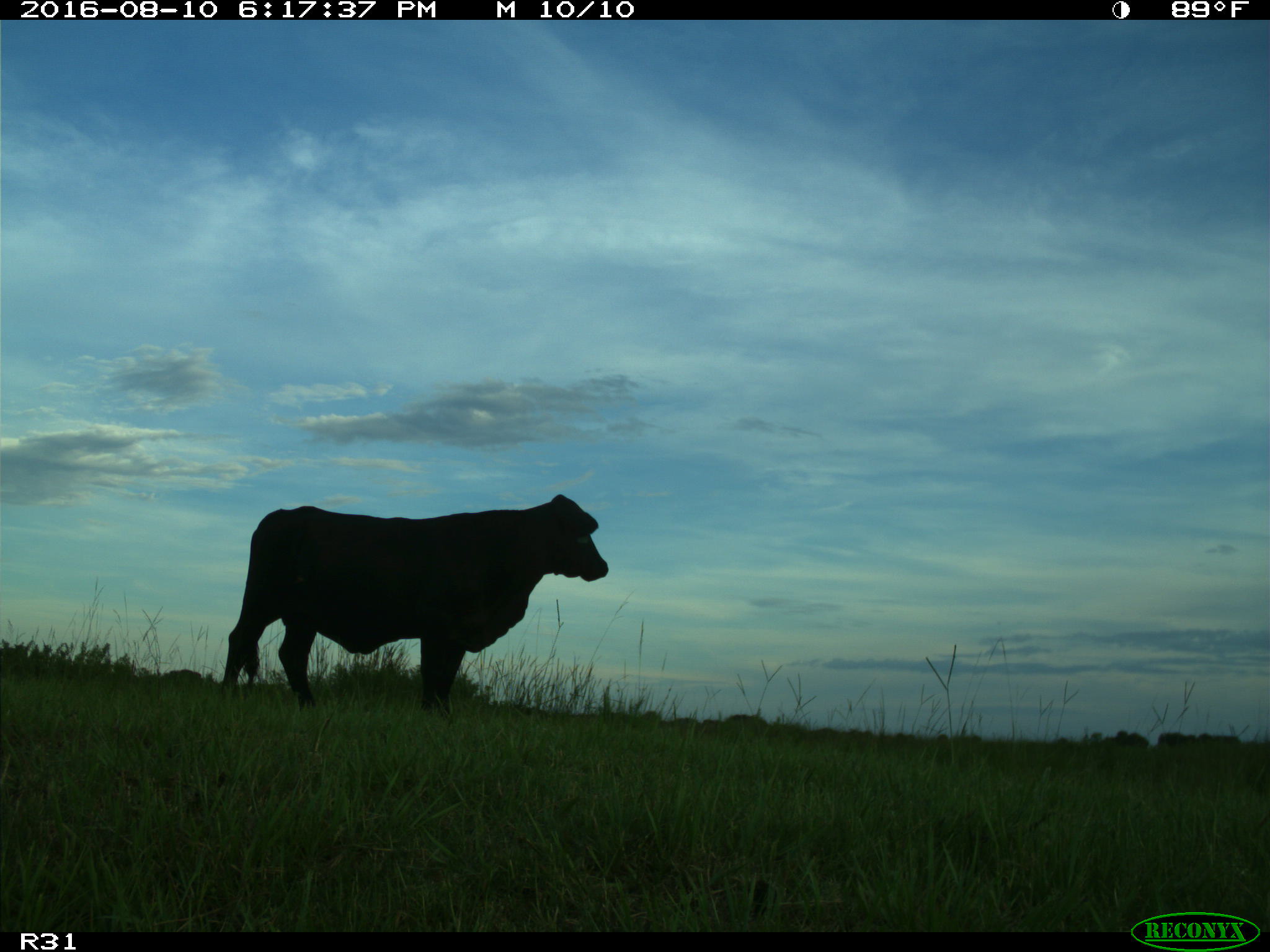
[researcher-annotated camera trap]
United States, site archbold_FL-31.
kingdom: Animalia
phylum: Chordata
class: Mammalia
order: Artiodactyla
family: Bovidae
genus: Bos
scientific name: Bos taurus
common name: domestic cow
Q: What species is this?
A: Bos taurus (domestic cow).